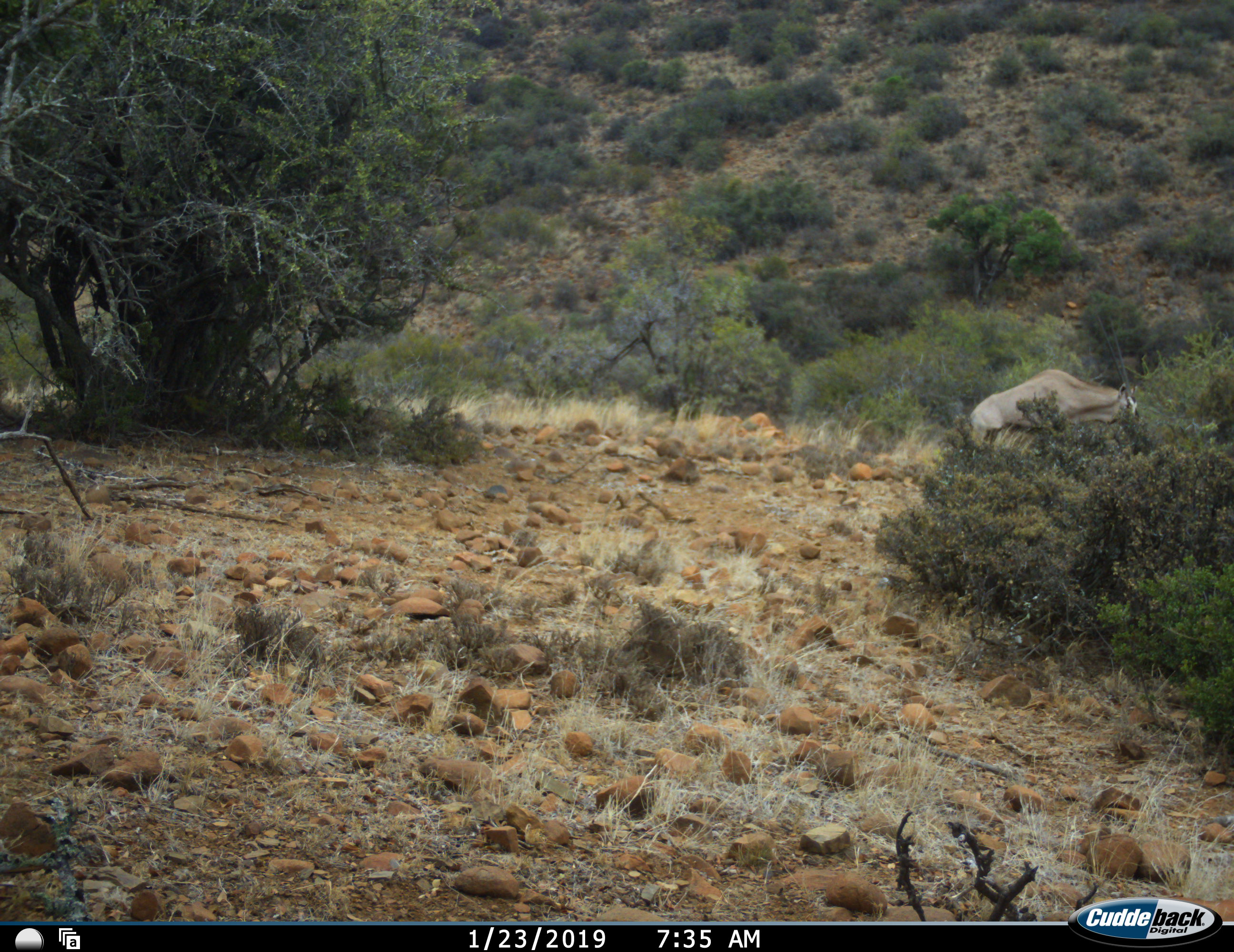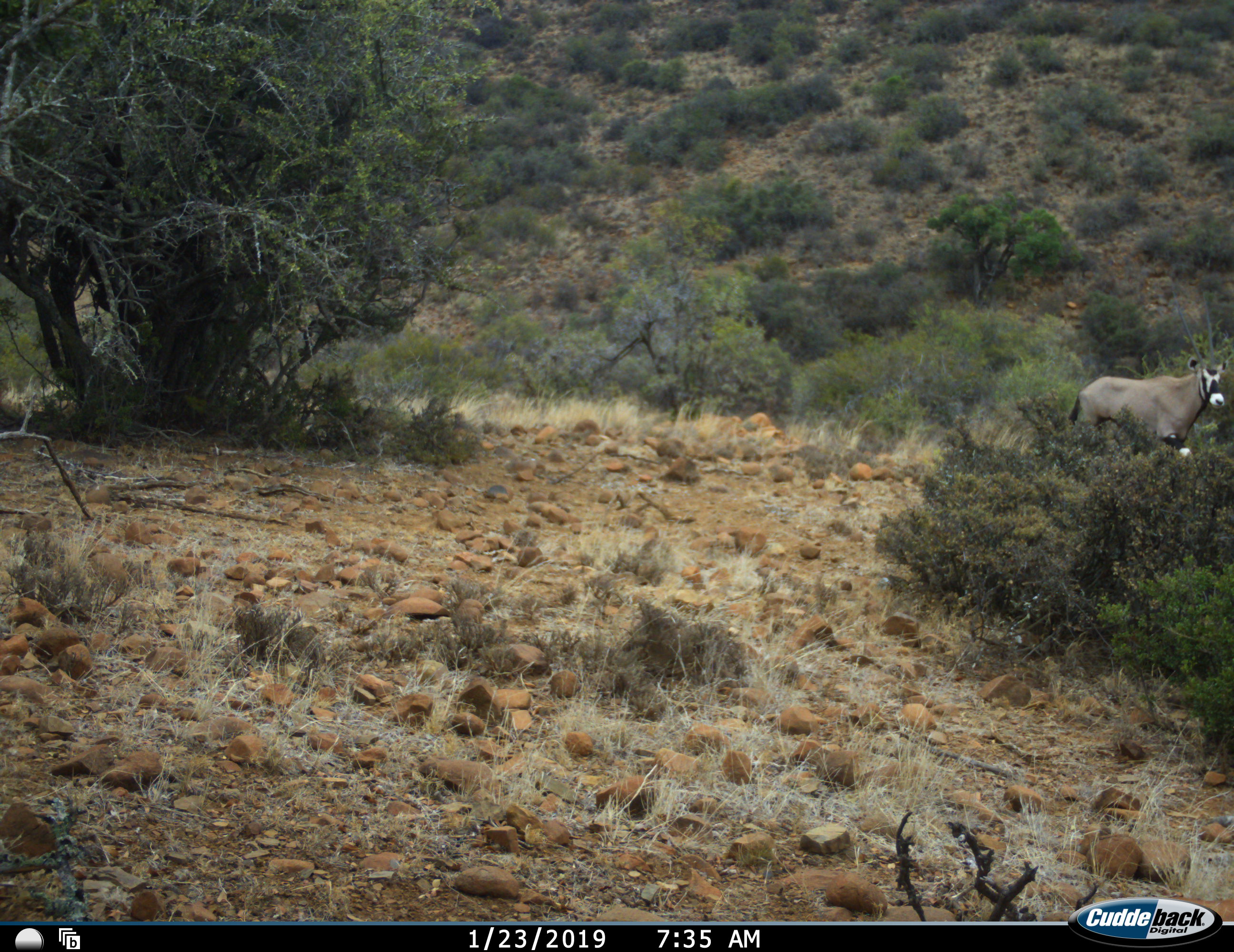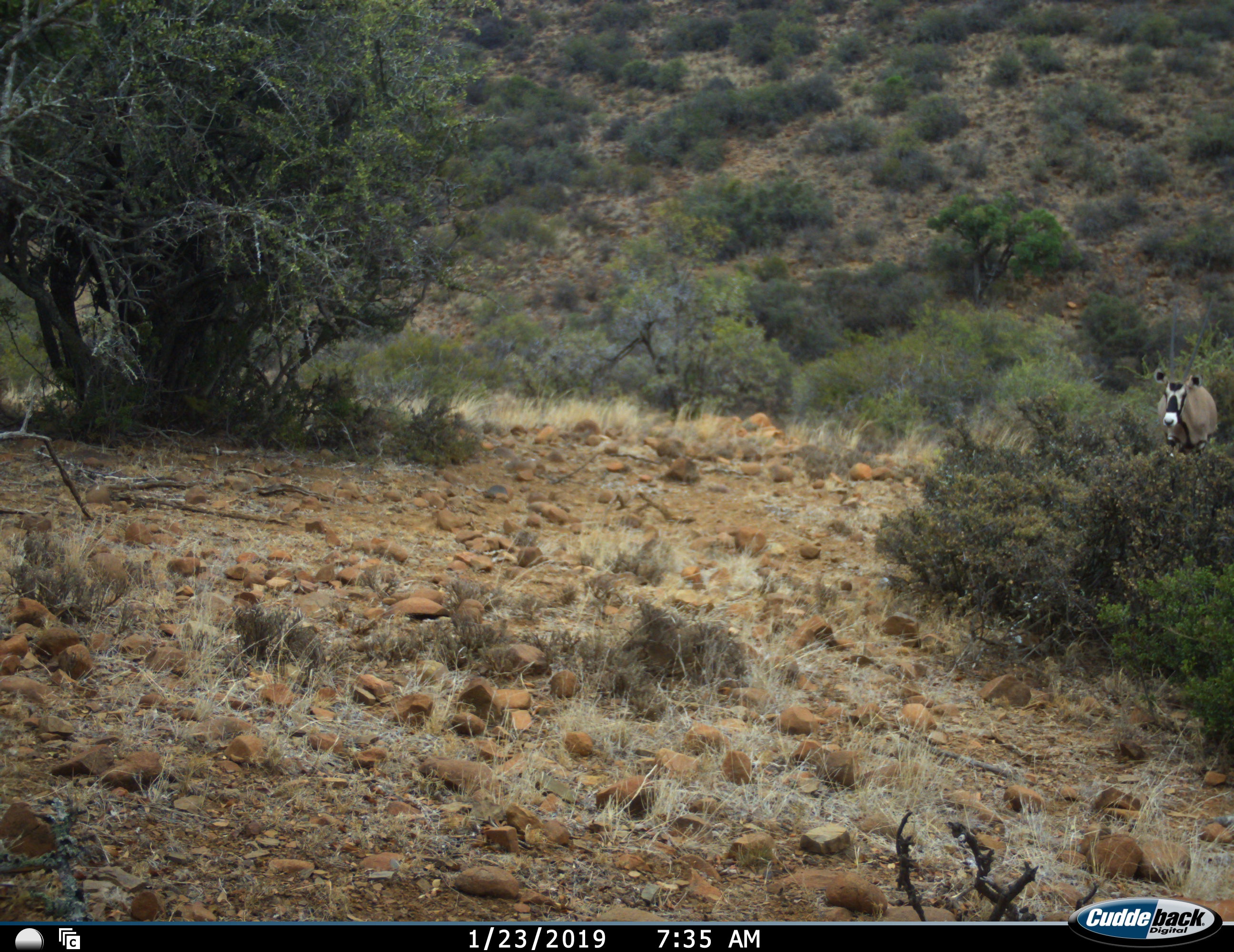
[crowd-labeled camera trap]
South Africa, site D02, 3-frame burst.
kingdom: Animalia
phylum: Chordata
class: Mammalia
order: Artiodactyla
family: Bovidae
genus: Oryx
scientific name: Oryx gazella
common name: gemsbok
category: gemsbokoryx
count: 1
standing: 10%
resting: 10%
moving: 80%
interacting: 0%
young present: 0%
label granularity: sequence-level